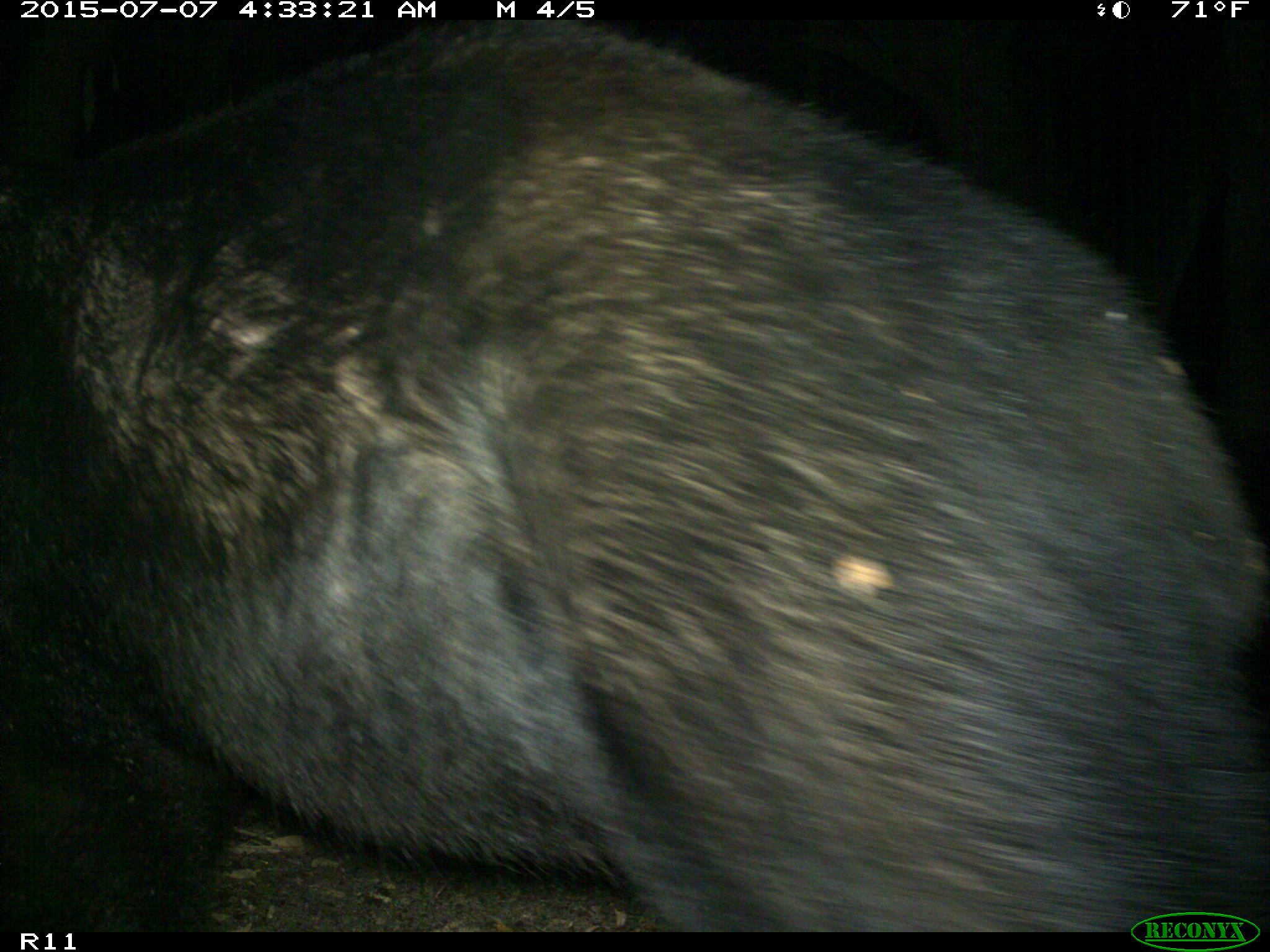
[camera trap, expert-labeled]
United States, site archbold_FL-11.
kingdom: Animalia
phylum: Chordata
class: Mammalia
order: Carnivora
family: Ursidae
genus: Ursus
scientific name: Ursus americanus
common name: american black bear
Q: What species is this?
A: Ursus americanus (american black bear).